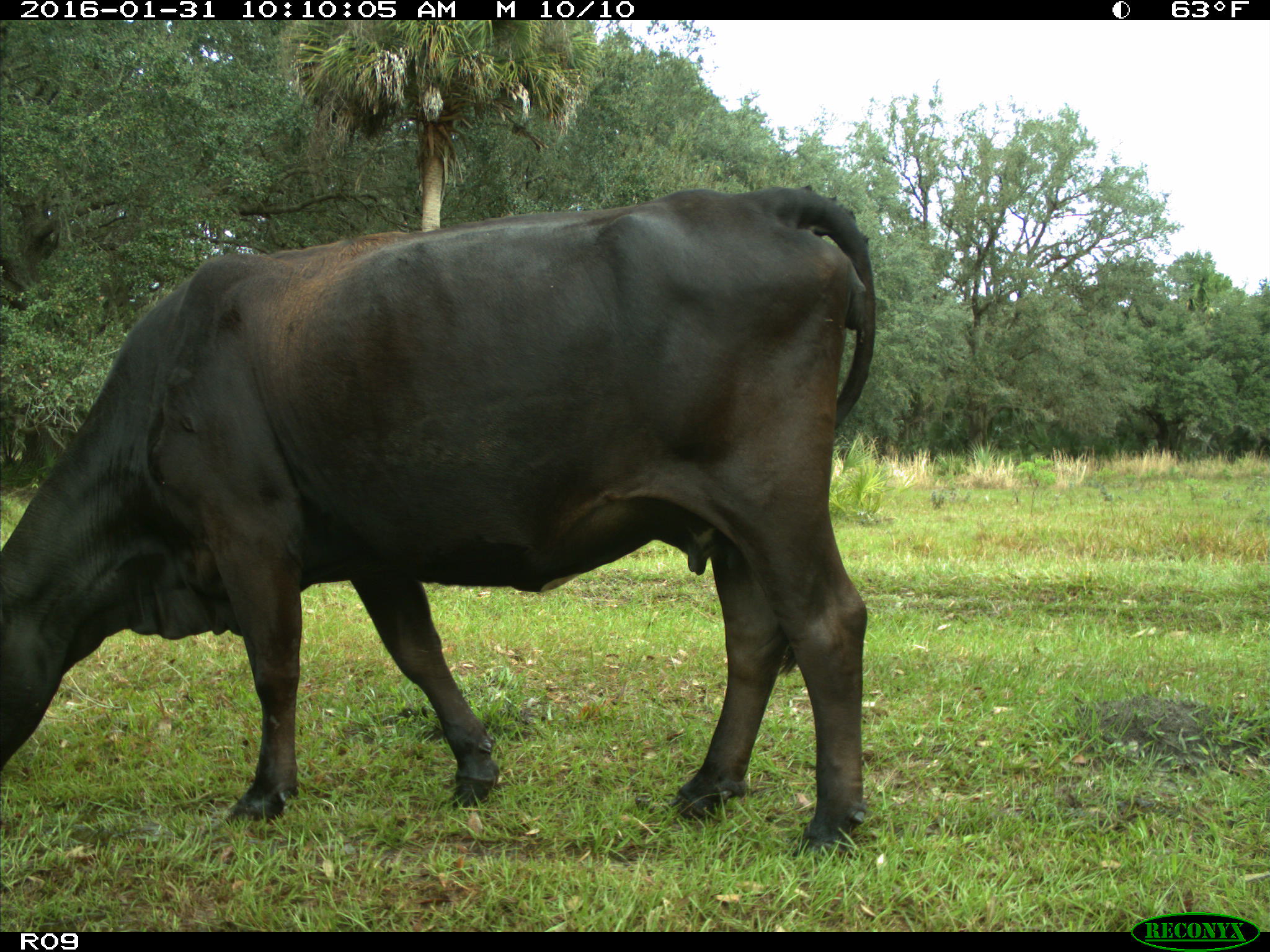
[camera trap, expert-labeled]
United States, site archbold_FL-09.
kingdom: Animalia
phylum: Chordata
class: Mammalia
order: Artiodactyla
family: Bovidae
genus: Bos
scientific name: Bos taurus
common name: domestic cow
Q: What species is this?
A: Bos taurus (domestic cow).